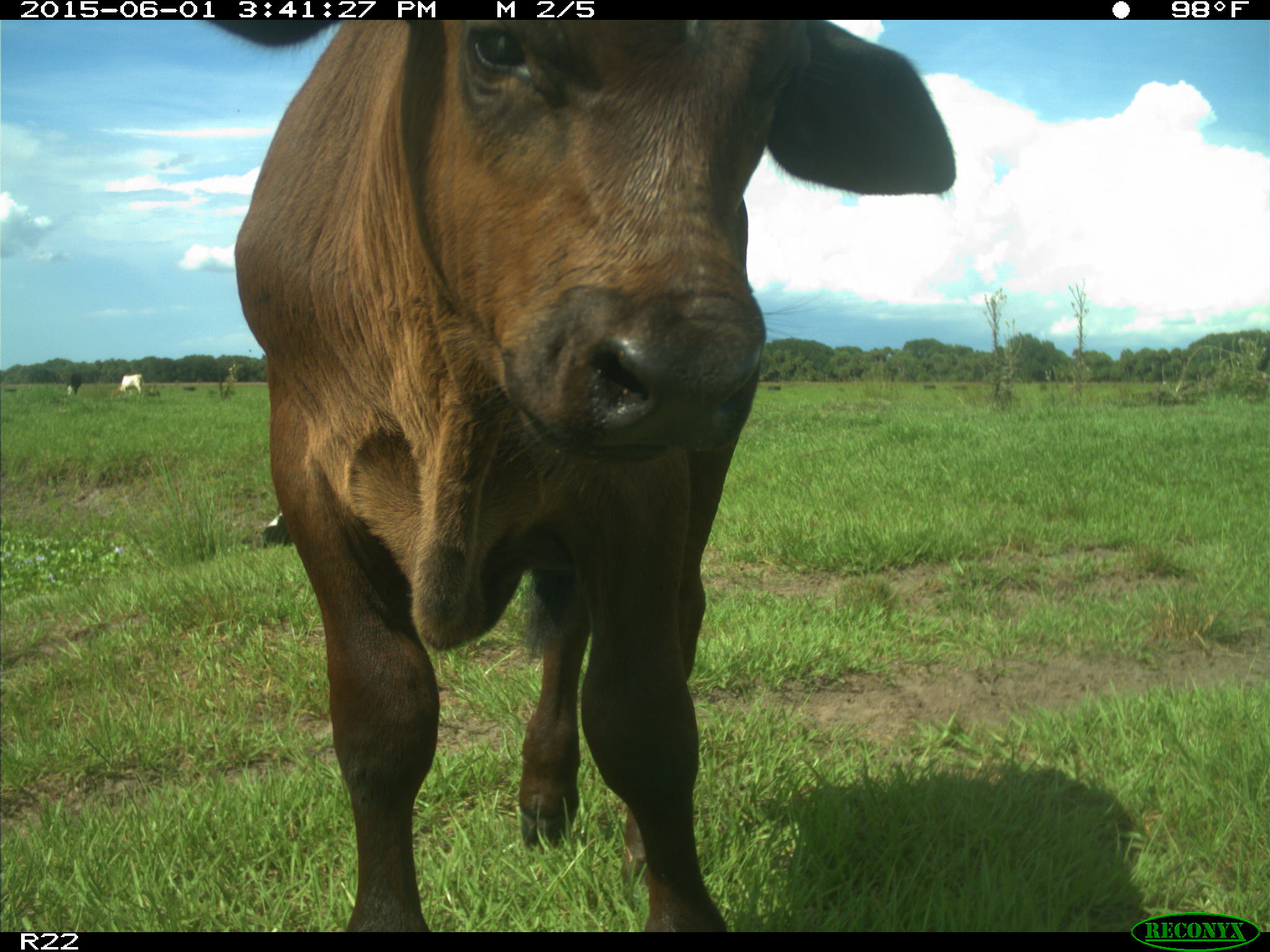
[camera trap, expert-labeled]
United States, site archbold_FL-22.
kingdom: Animalia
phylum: Chordata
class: Mammalia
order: Artiodactyla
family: Bovidae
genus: Bos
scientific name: Bos taurus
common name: domestic cow